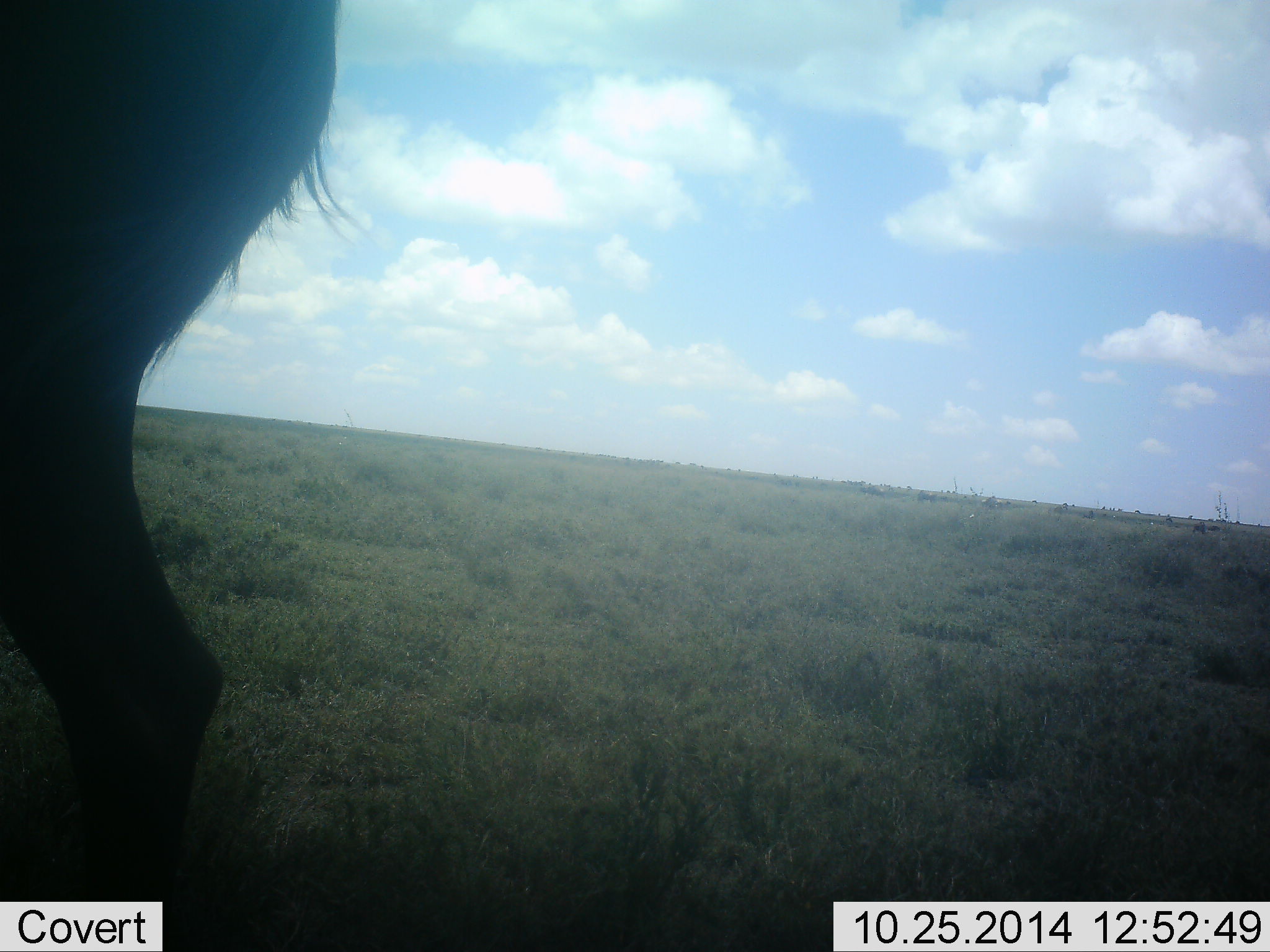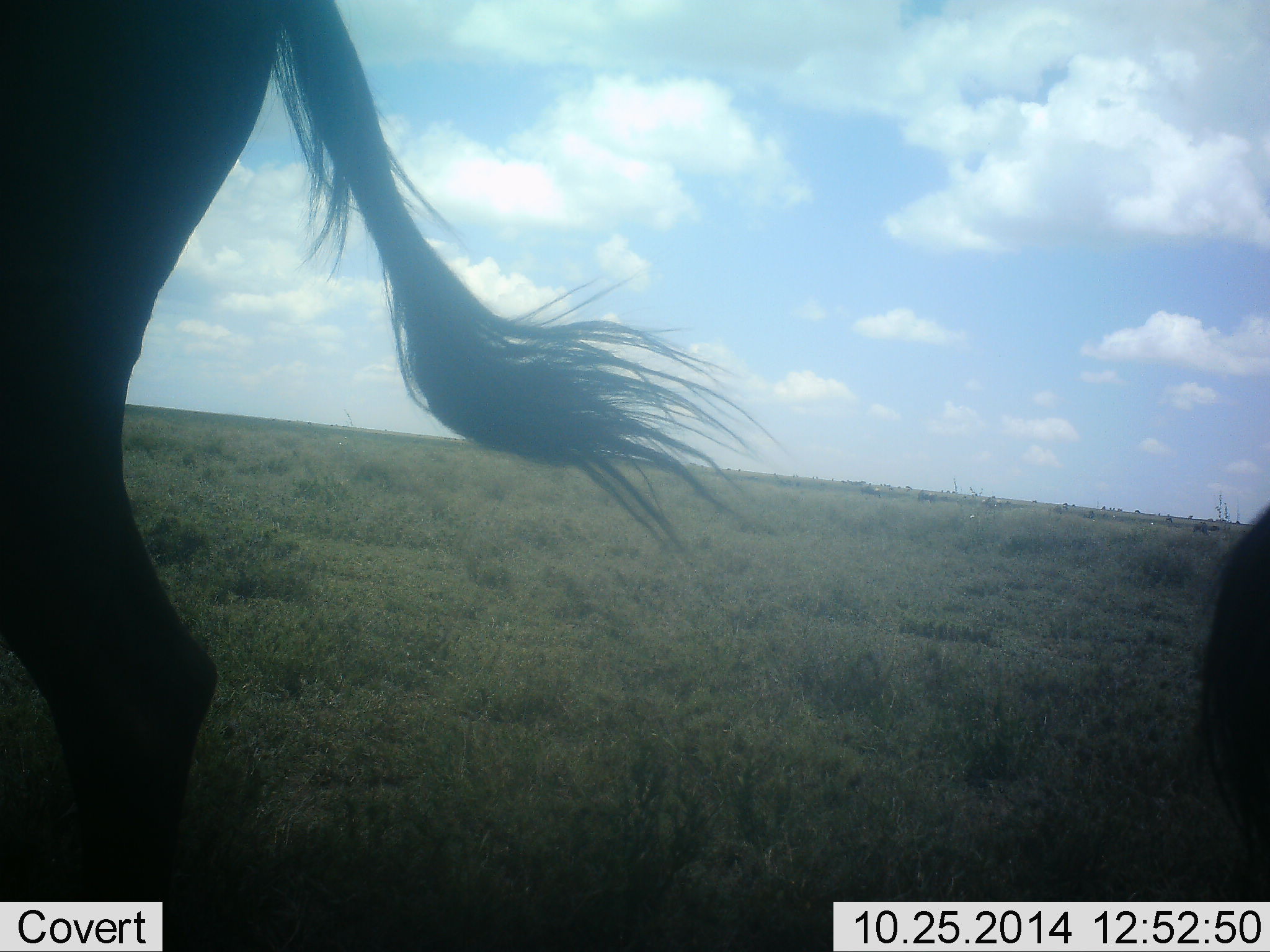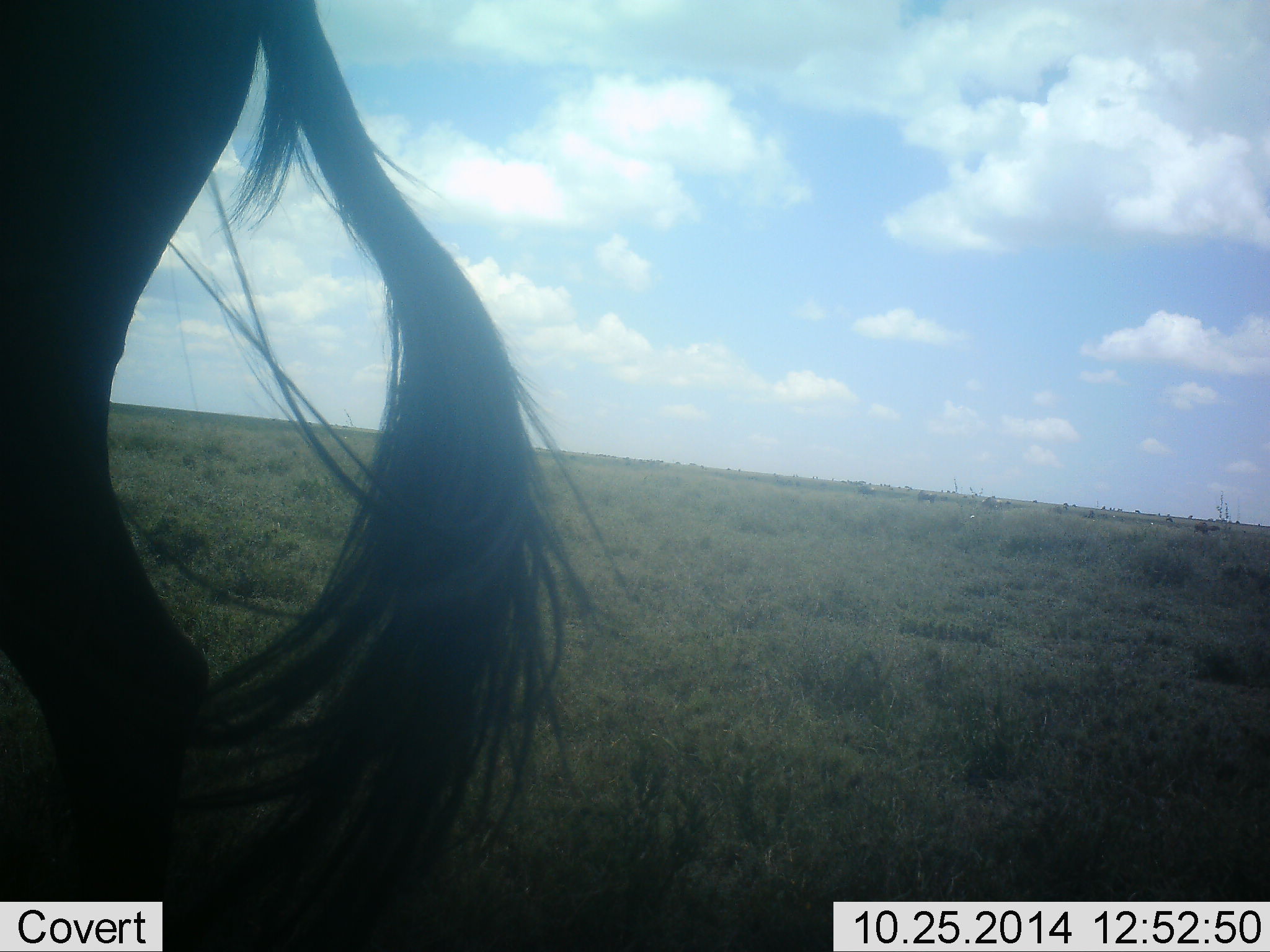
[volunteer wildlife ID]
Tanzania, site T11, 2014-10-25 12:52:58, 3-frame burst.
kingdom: Animalia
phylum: Chordata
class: Mammalia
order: Artiodactyla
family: Bovidae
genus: Connochaetes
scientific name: Connochaetes taurinus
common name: blue wildebeest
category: wildebeest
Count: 2.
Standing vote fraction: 90%.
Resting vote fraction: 10%.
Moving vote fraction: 10%.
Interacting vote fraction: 0%.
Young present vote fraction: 0%.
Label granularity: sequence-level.